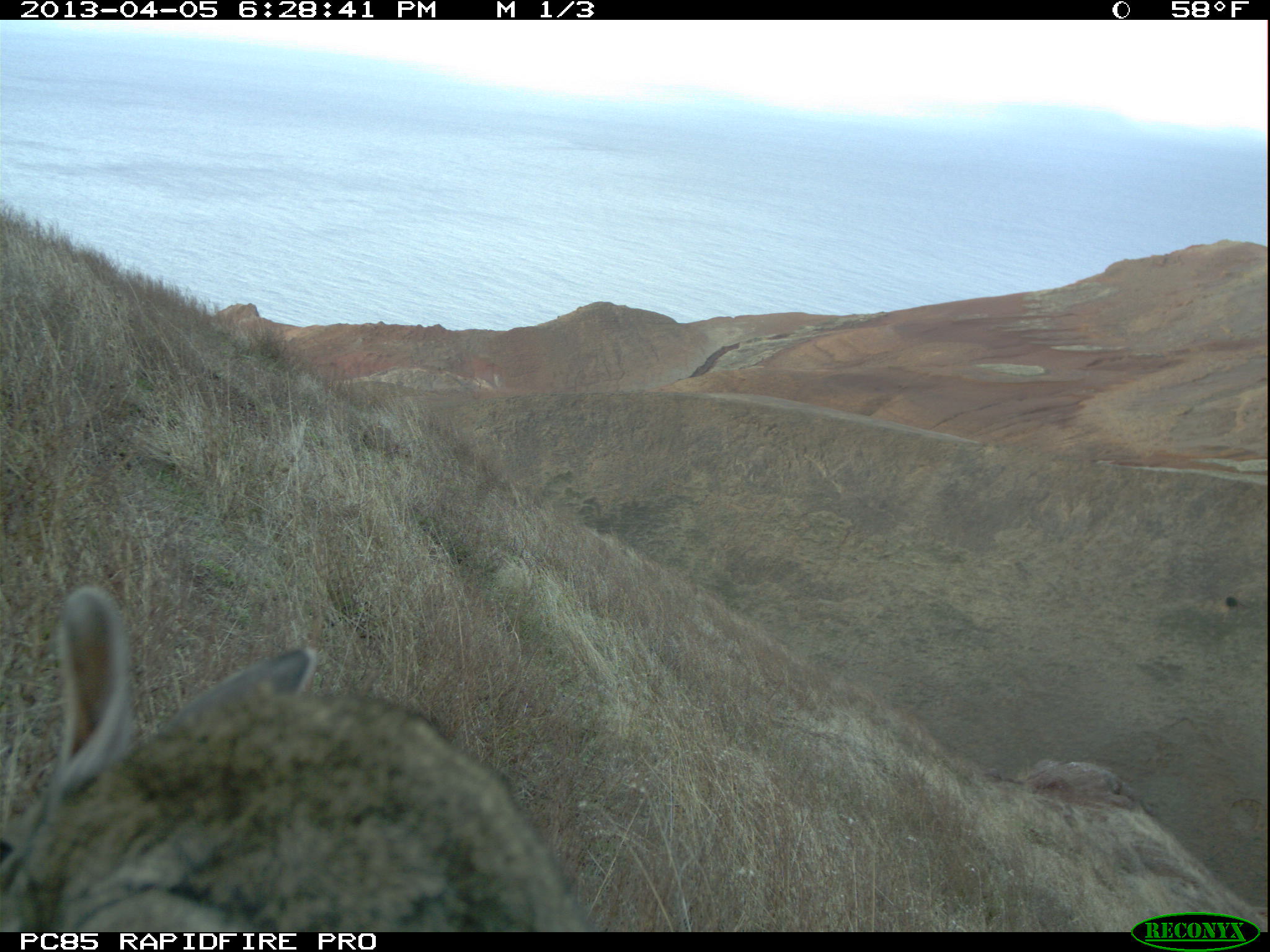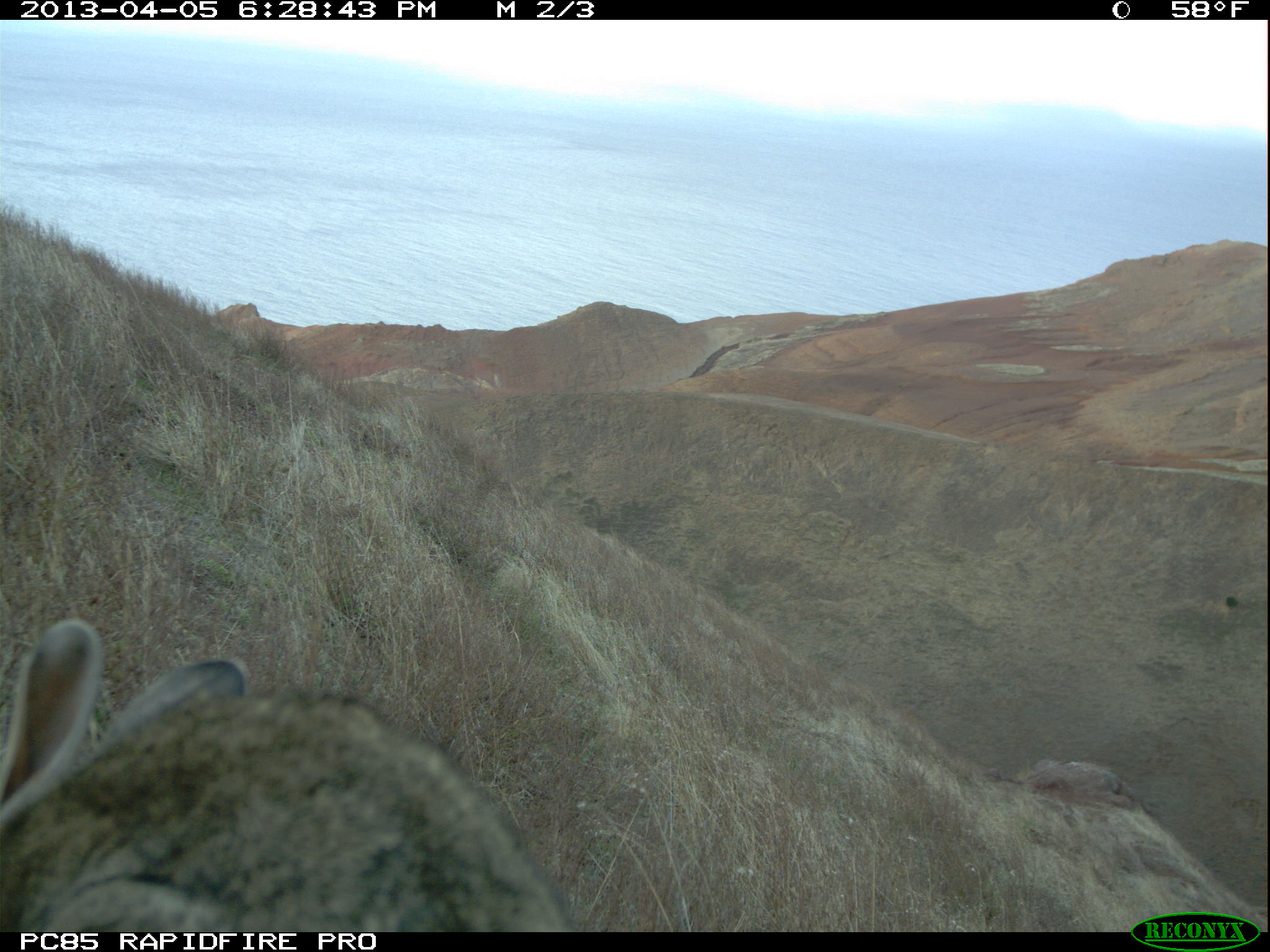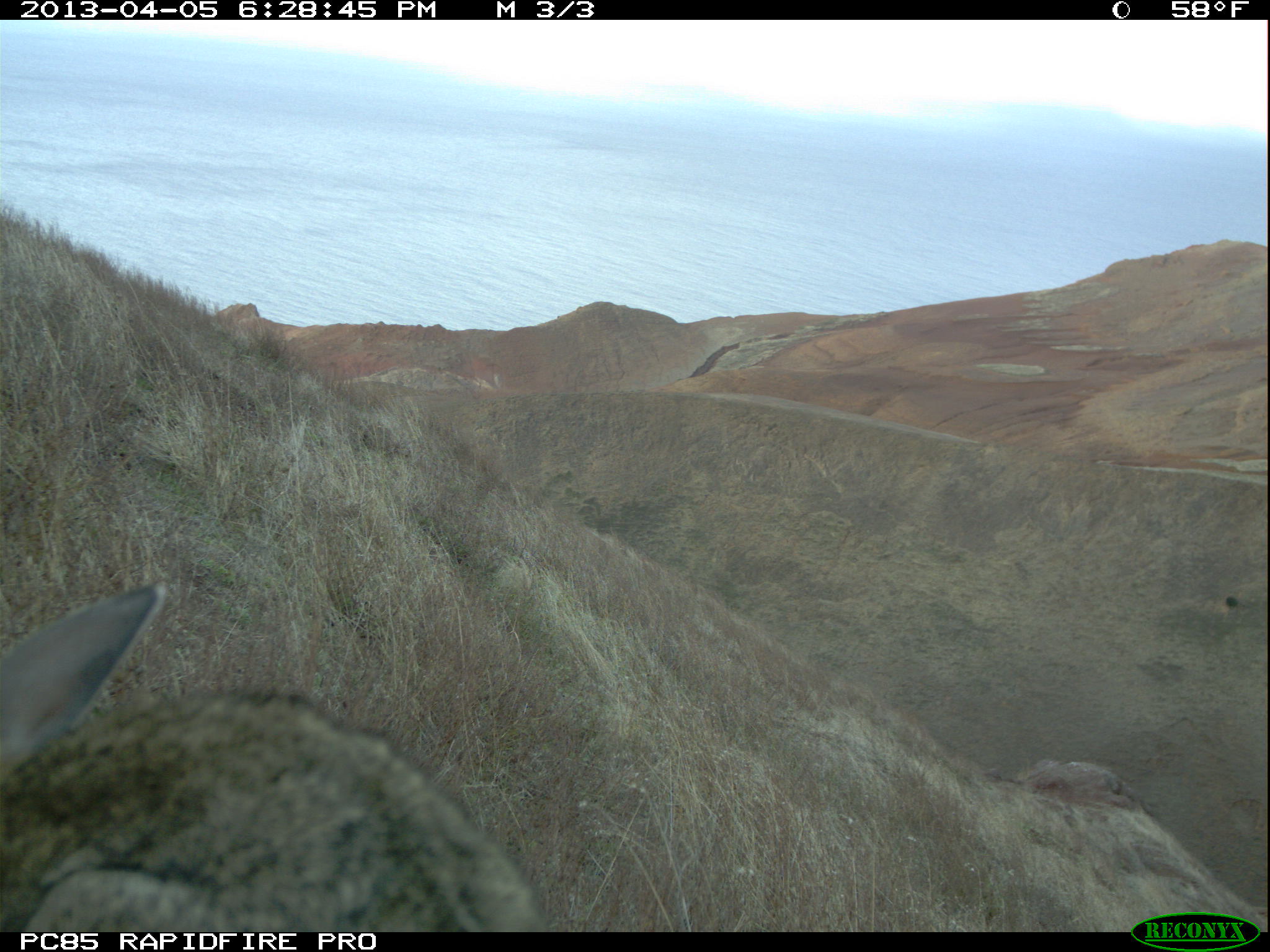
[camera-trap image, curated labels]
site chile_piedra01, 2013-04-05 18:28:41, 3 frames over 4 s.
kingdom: Animalia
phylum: Chordata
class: Mammalia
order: Lagomorpha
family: Leporidae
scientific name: Leporidae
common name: rabbits and hares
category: rabbit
Rabbit (rabbits and hares) (Leporidae).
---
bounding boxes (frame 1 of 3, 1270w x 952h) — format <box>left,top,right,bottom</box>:
rabbit: <box>0,578,589,930</box>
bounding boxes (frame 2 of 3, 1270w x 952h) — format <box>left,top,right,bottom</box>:
rabbit: <box>1,619,579,932</box>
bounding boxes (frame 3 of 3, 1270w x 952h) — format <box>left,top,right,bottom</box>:
rabbit: <box>0,579,546,931</box>